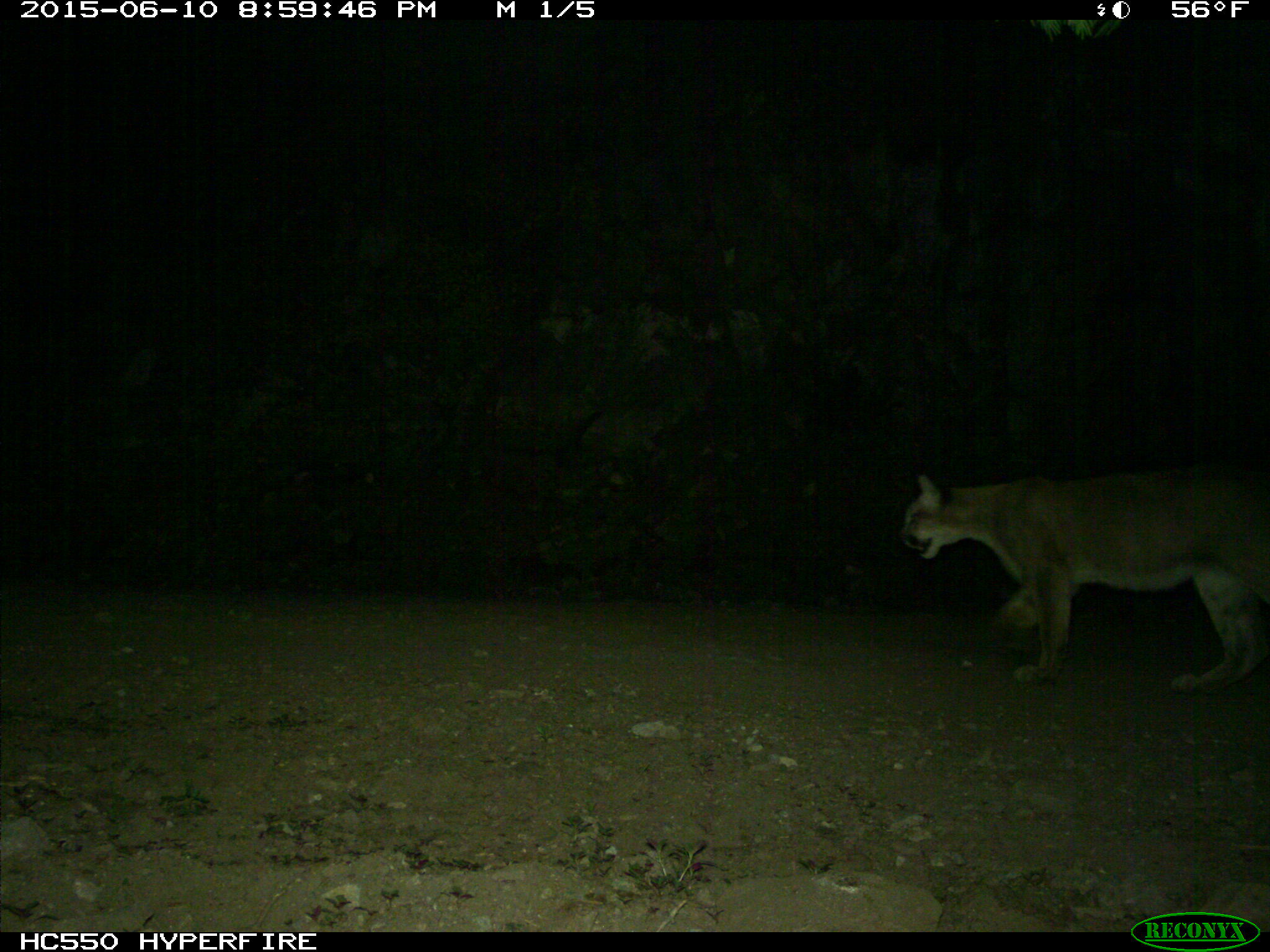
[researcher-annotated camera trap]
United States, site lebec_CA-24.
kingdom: Animalia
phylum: Chordata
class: Mammalia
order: Carnivora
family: Felidae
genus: Puma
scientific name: Puma concolor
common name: mountain lion